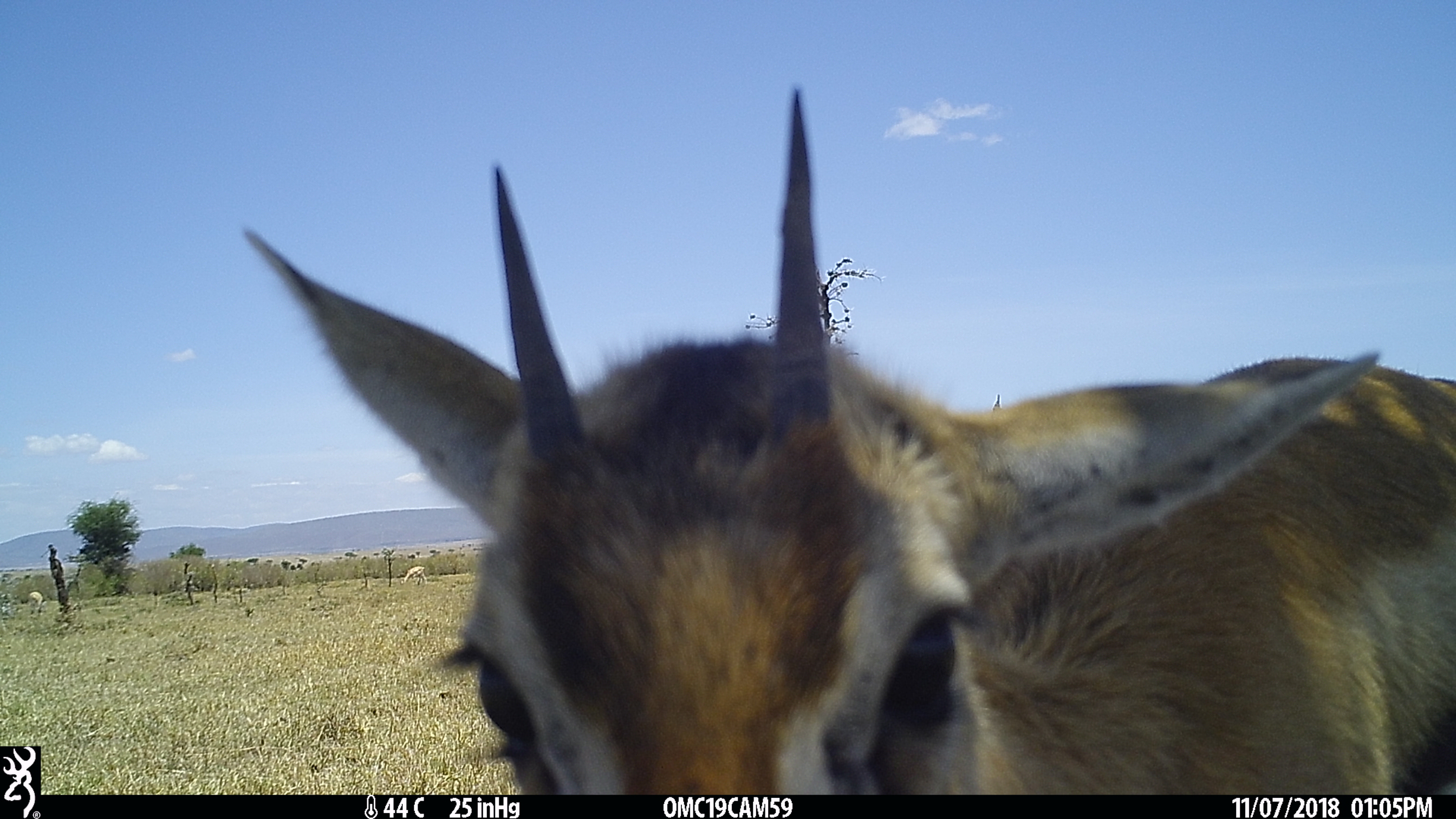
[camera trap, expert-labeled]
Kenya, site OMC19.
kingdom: Animalia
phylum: Chordata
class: Mammalia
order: Artiodactyla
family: Bovidae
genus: Eudorcas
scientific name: Eudorcas thomsonii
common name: thomon's gazelle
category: gazelle thomsons